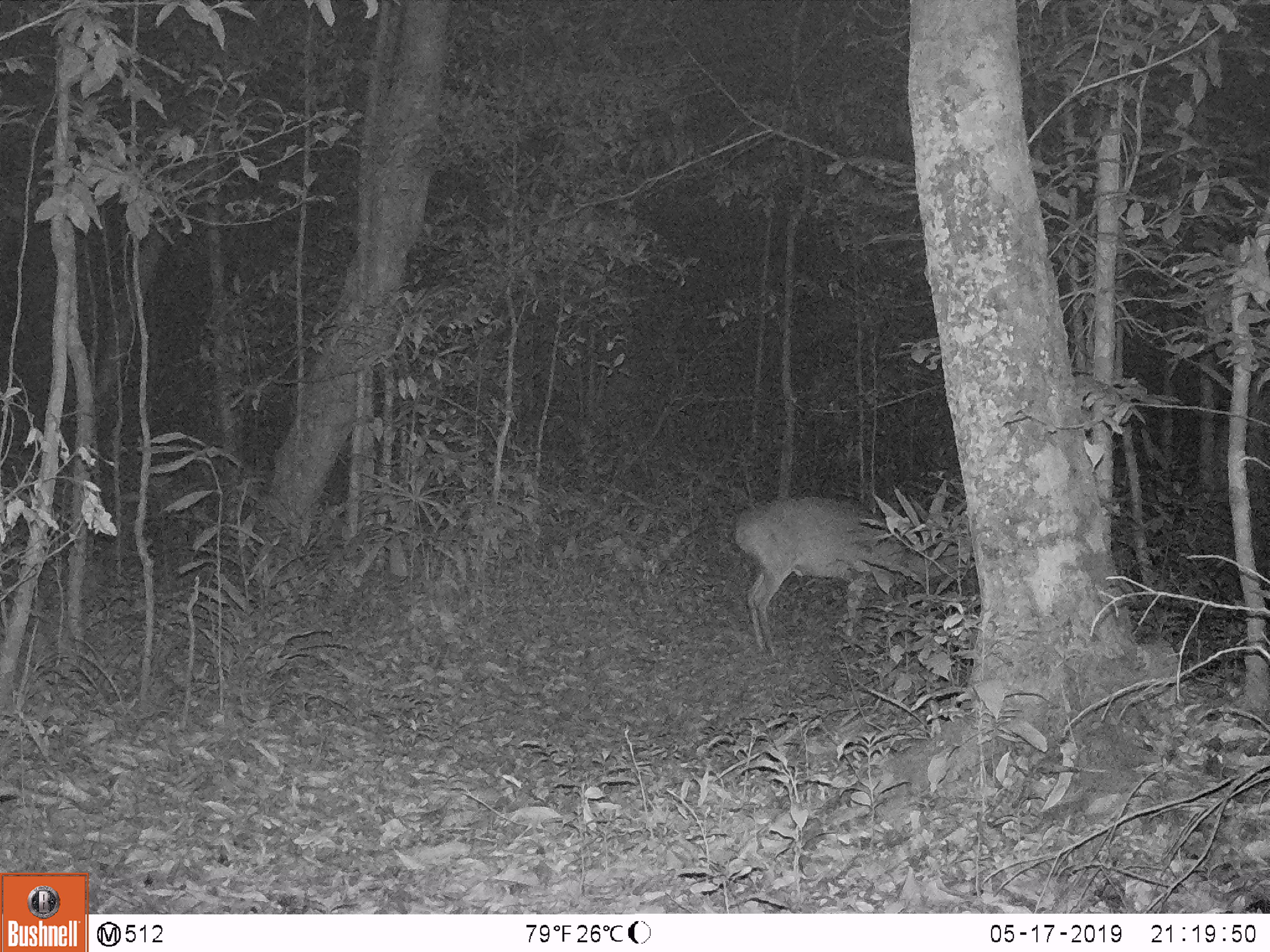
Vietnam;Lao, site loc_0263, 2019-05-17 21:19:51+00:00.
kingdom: Animalia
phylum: Chordata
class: Mammalia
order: Artiodactyla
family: Cervidae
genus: Muntiacus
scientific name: Muntiacus vuquangensis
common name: large-antlered muntjac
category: large antlered muntjac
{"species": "large antlered muntjac (large-antlered muntjac) (Muntiacus vuquangensis)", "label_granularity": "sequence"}